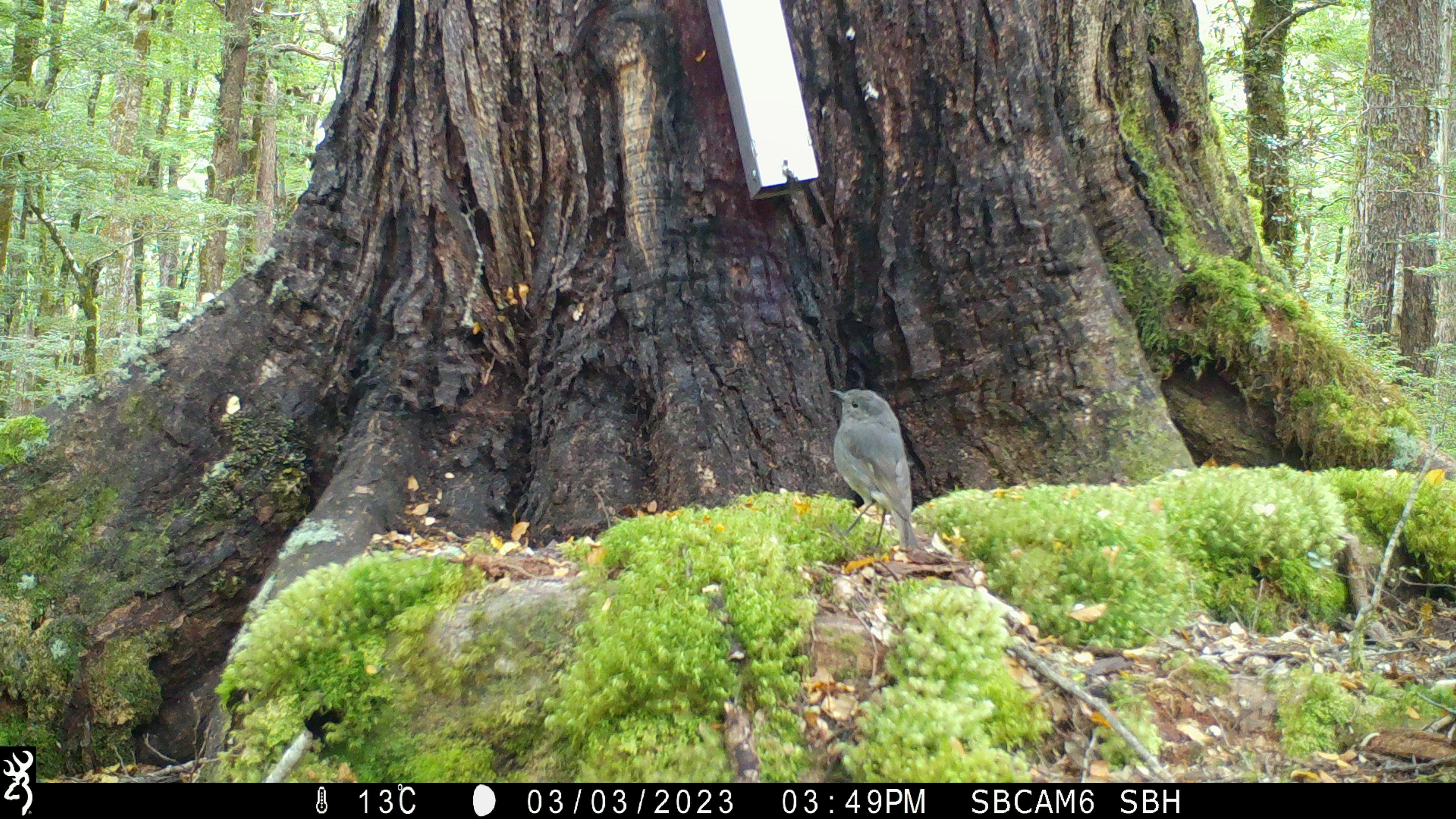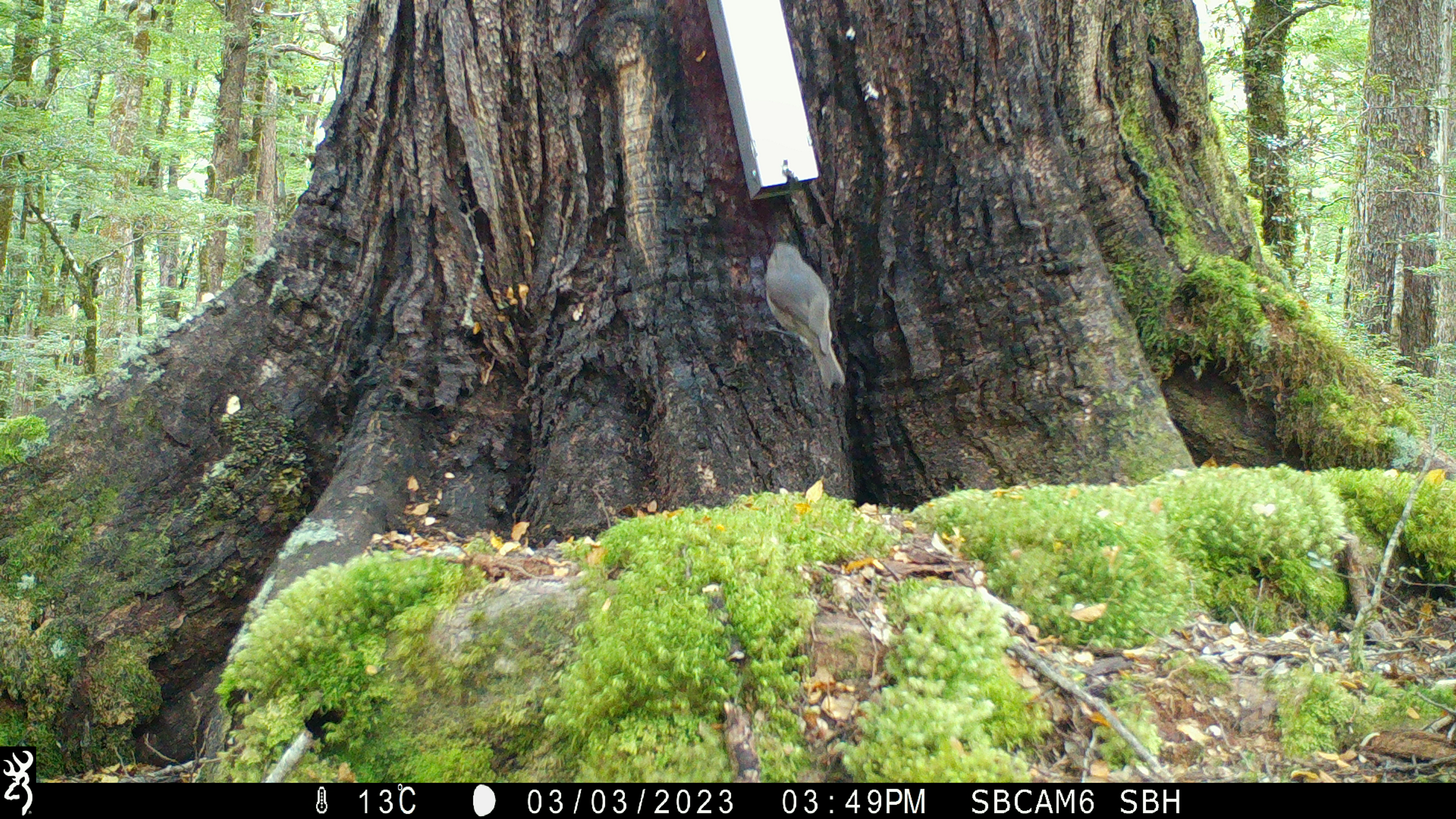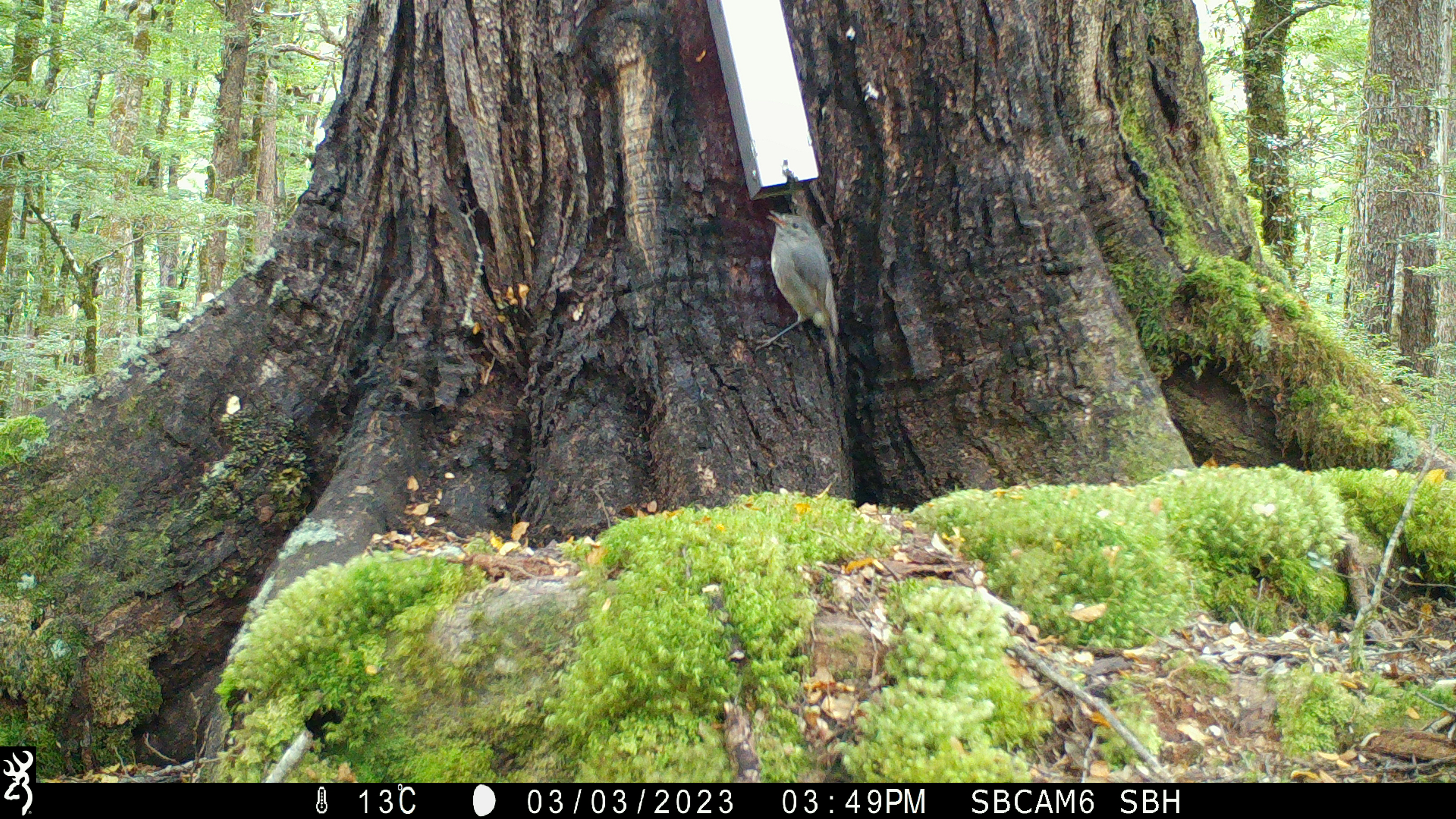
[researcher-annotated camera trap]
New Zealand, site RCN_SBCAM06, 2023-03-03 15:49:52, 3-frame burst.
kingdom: Animalia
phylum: Chordata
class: Aves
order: Passeriformes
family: Petroicidae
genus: Petroica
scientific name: Petroica australis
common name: new zealand robin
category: robin